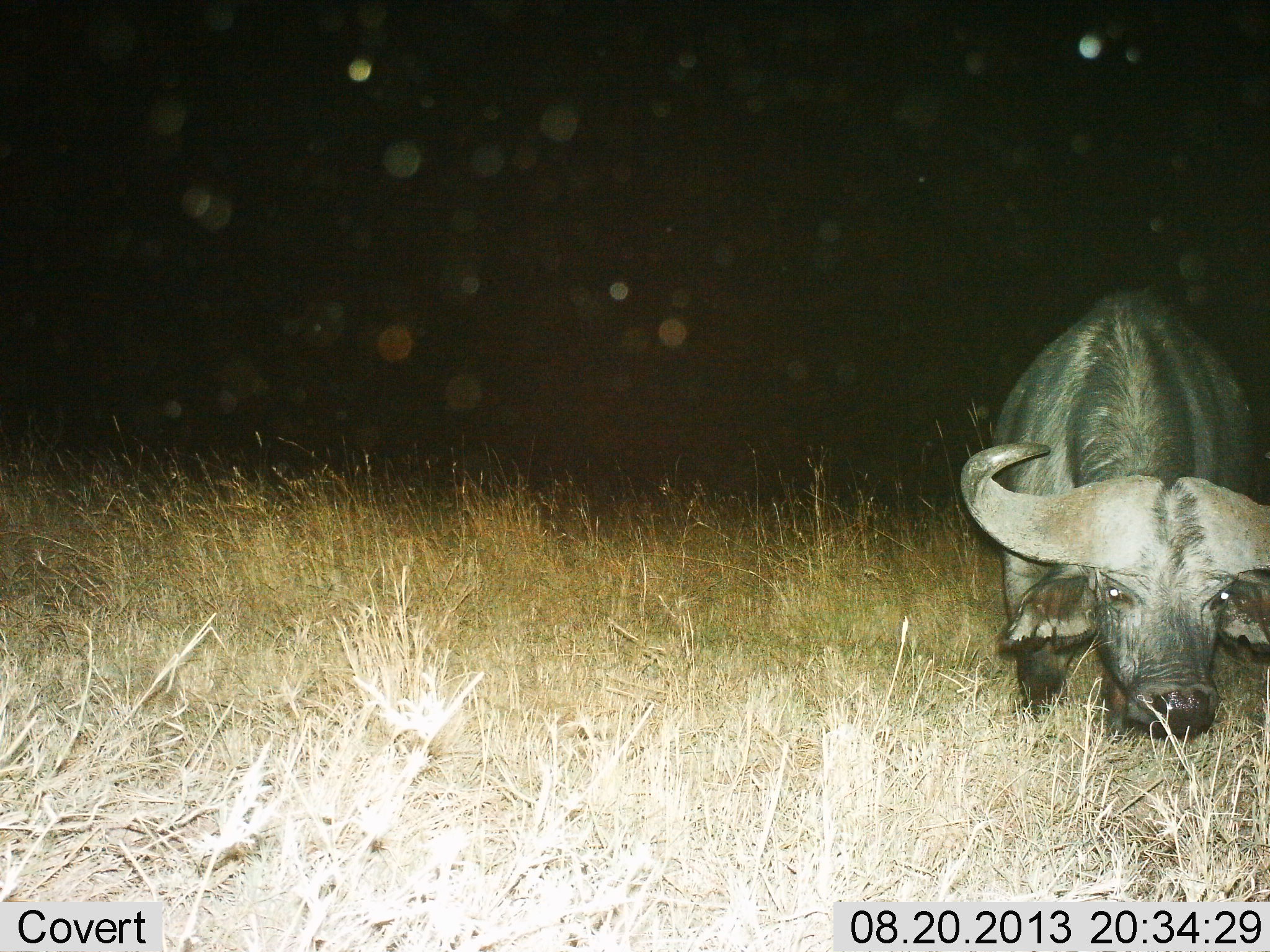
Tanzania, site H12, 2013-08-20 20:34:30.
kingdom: Animalia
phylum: Chordata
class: Mammalia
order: Artiodactyla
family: Bovidae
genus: Syncerus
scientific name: Syncerus caffer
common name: cape buffalo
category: buffalo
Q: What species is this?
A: Buffalo (cape buffalo) (Syncerus caffer).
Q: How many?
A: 1.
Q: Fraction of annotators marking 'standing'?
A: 43%.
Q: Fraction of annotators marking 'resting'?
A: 3%.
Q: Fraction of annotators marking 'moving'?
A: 0%.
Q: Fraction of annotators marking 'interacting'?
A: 0%.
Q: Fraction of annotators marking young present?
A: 0%.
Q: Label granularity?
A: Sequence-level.